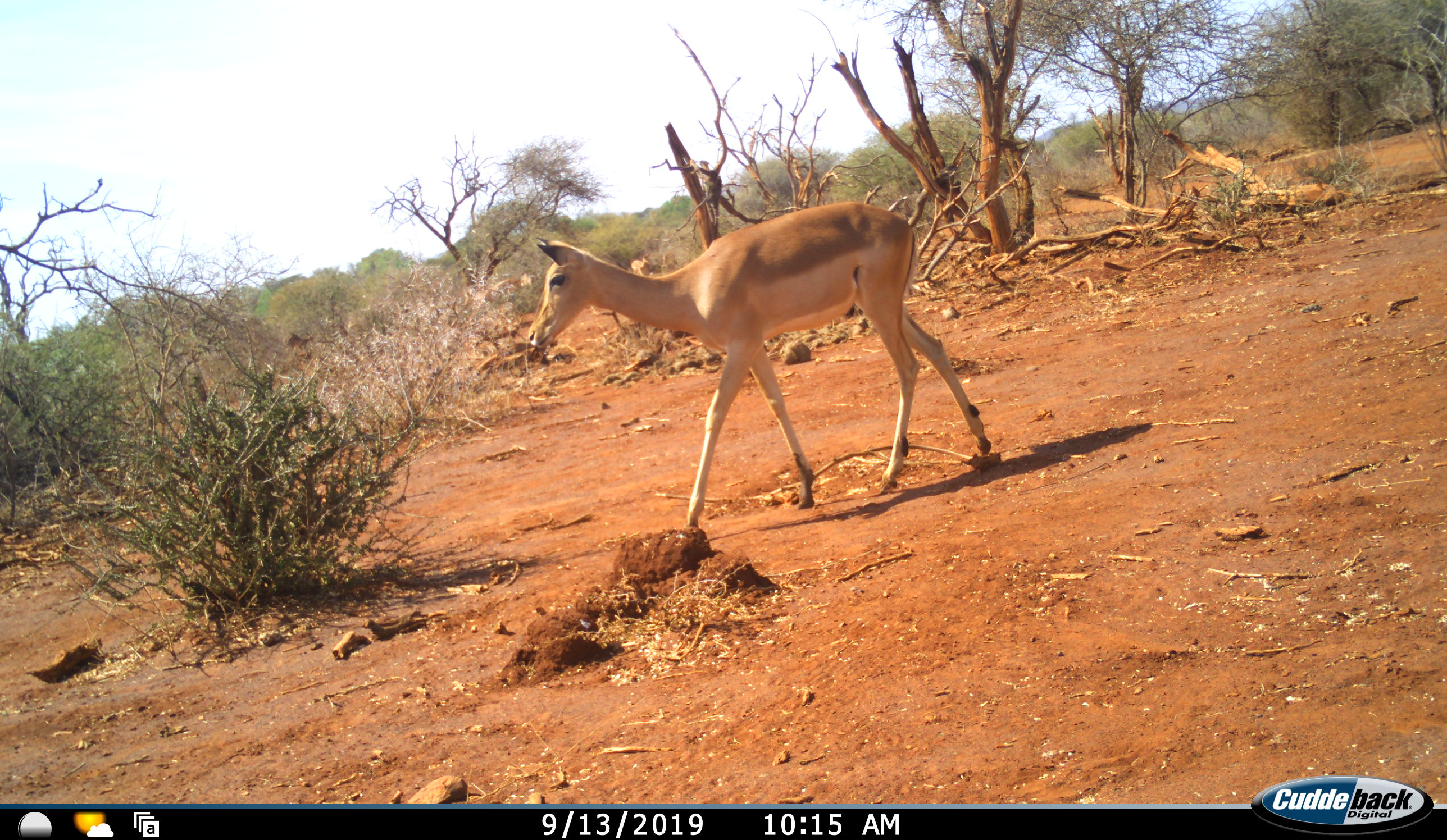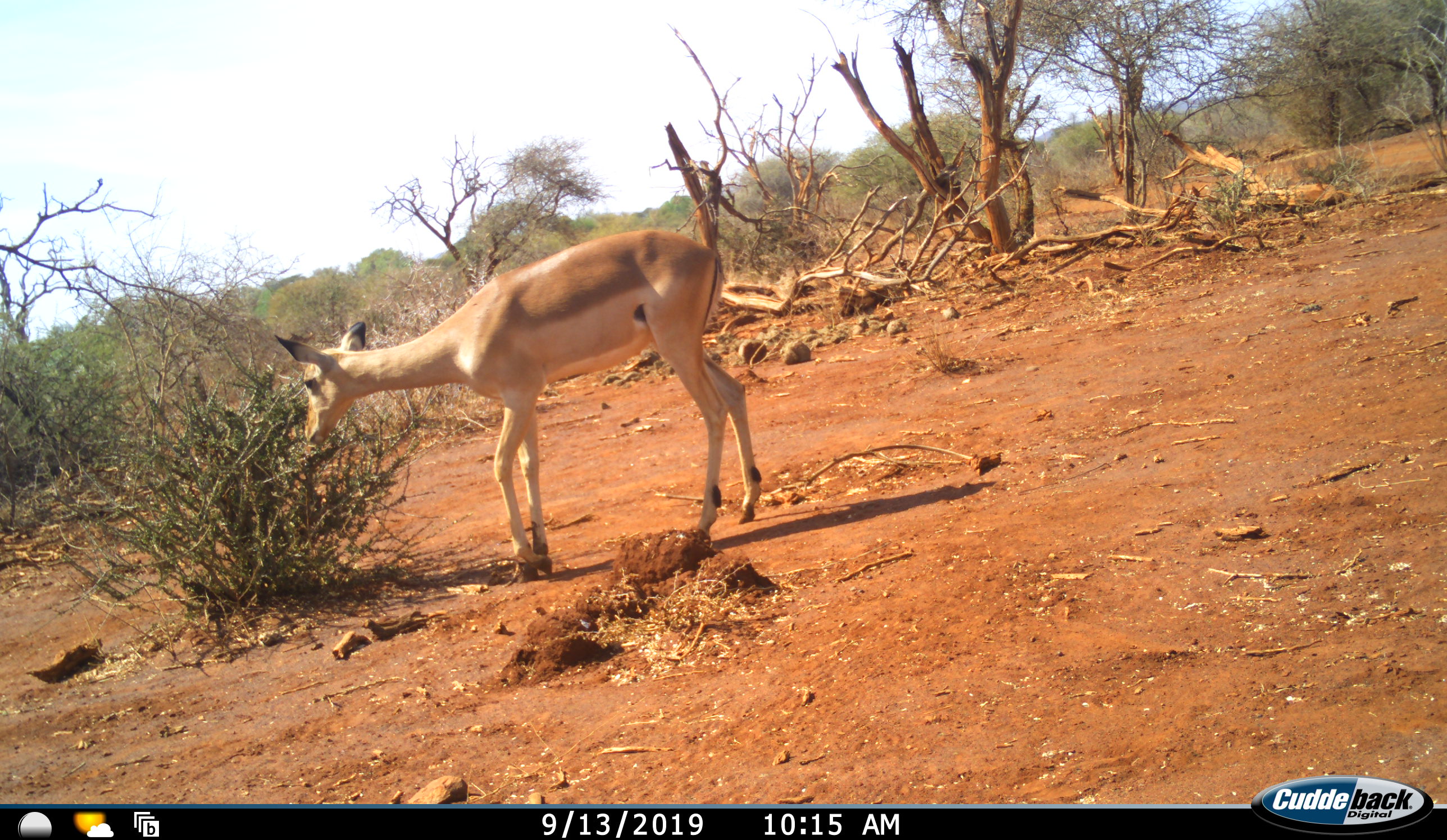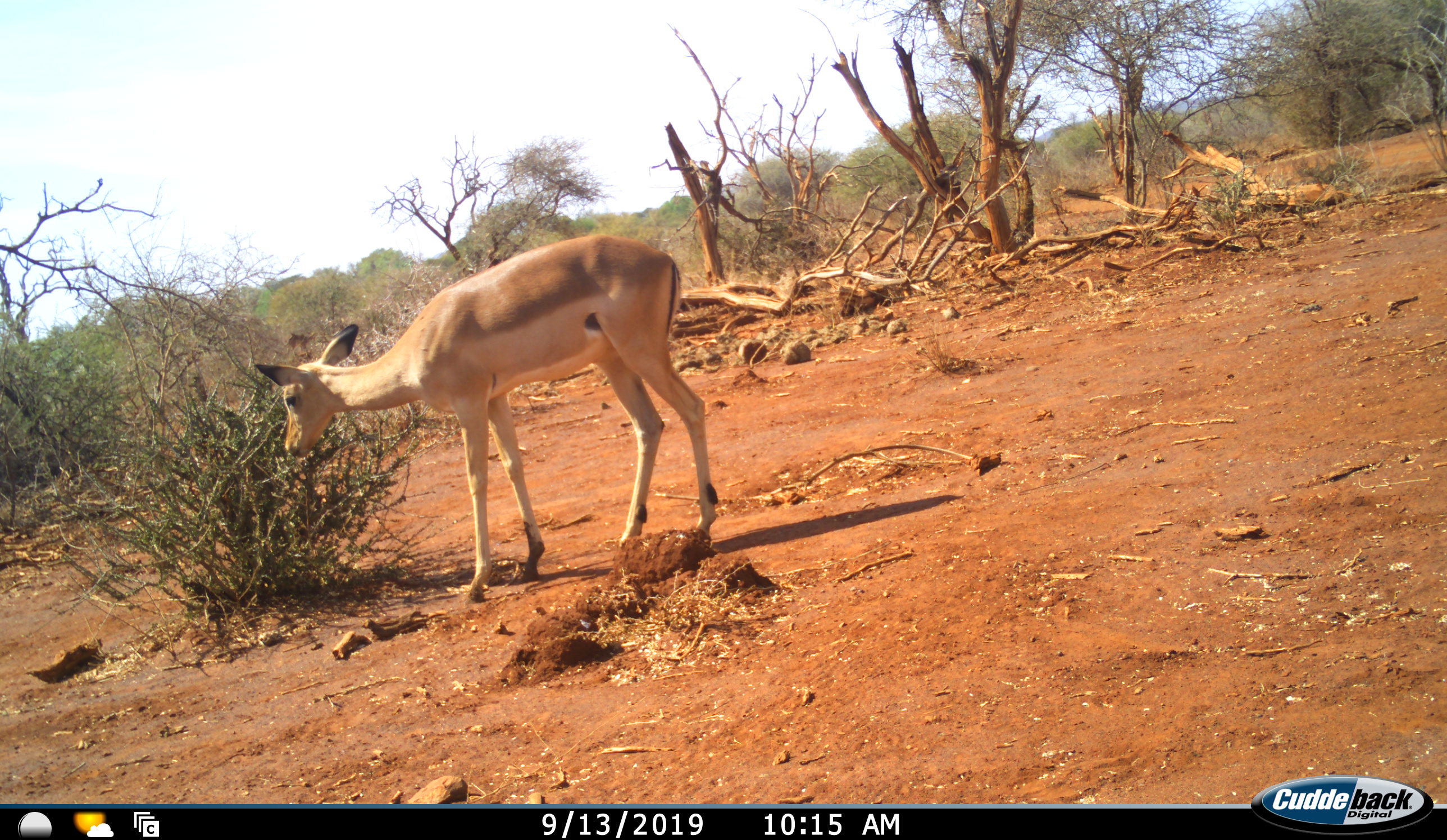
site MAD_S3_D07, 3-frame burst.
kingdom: Animalia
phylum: Chordata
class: Mammalia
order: Artiodactyla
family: Bovidae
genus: Aepyceros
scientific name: Aepyceros melampus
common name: impala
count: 1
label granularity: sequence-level